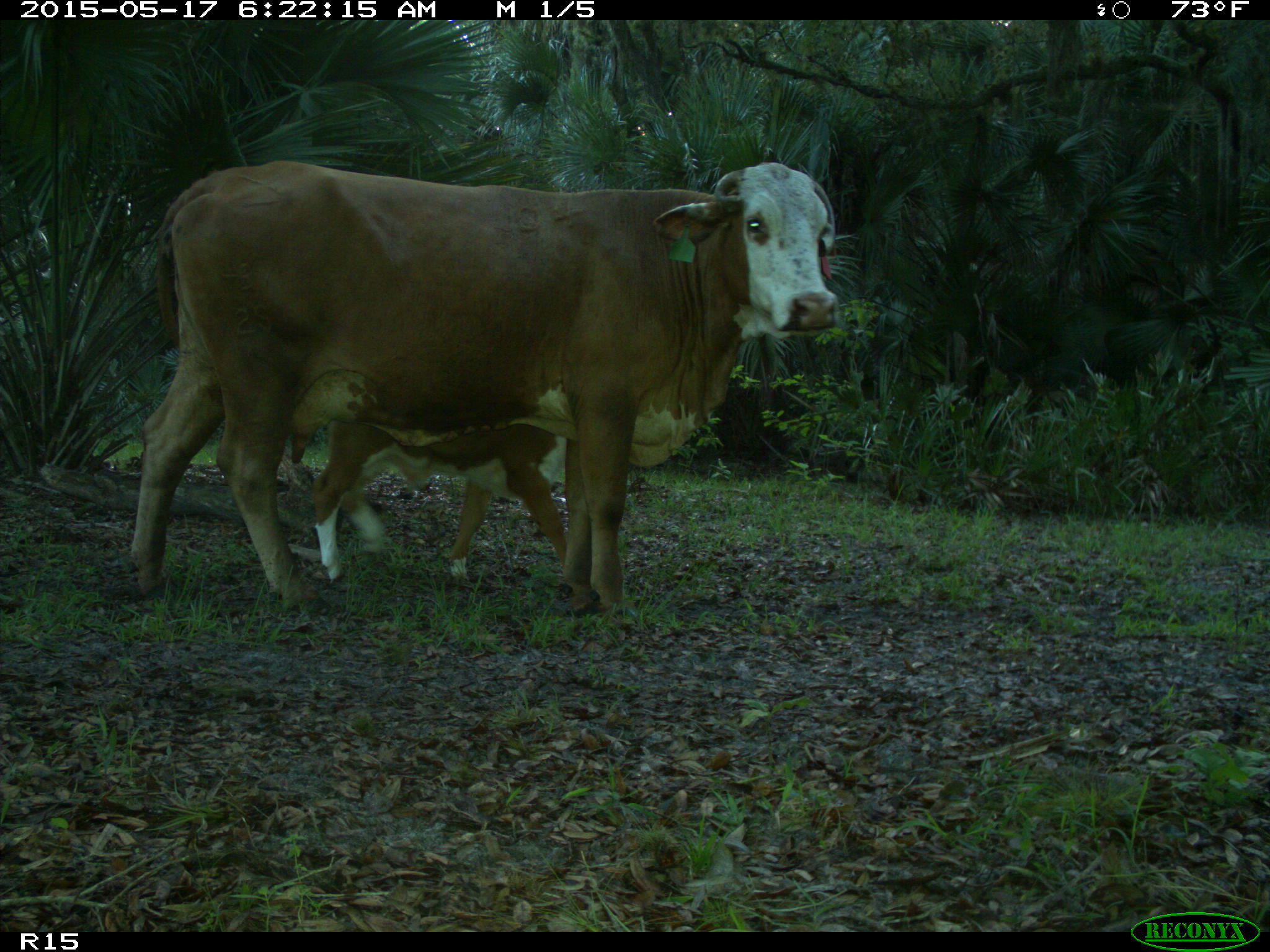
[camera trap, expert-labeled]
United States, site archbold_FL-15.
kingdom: Animalia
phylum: Chordata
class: Mammalia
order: Artiodactyla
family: Bovidae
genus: Bos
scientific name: Bos taurus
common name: domestic cow